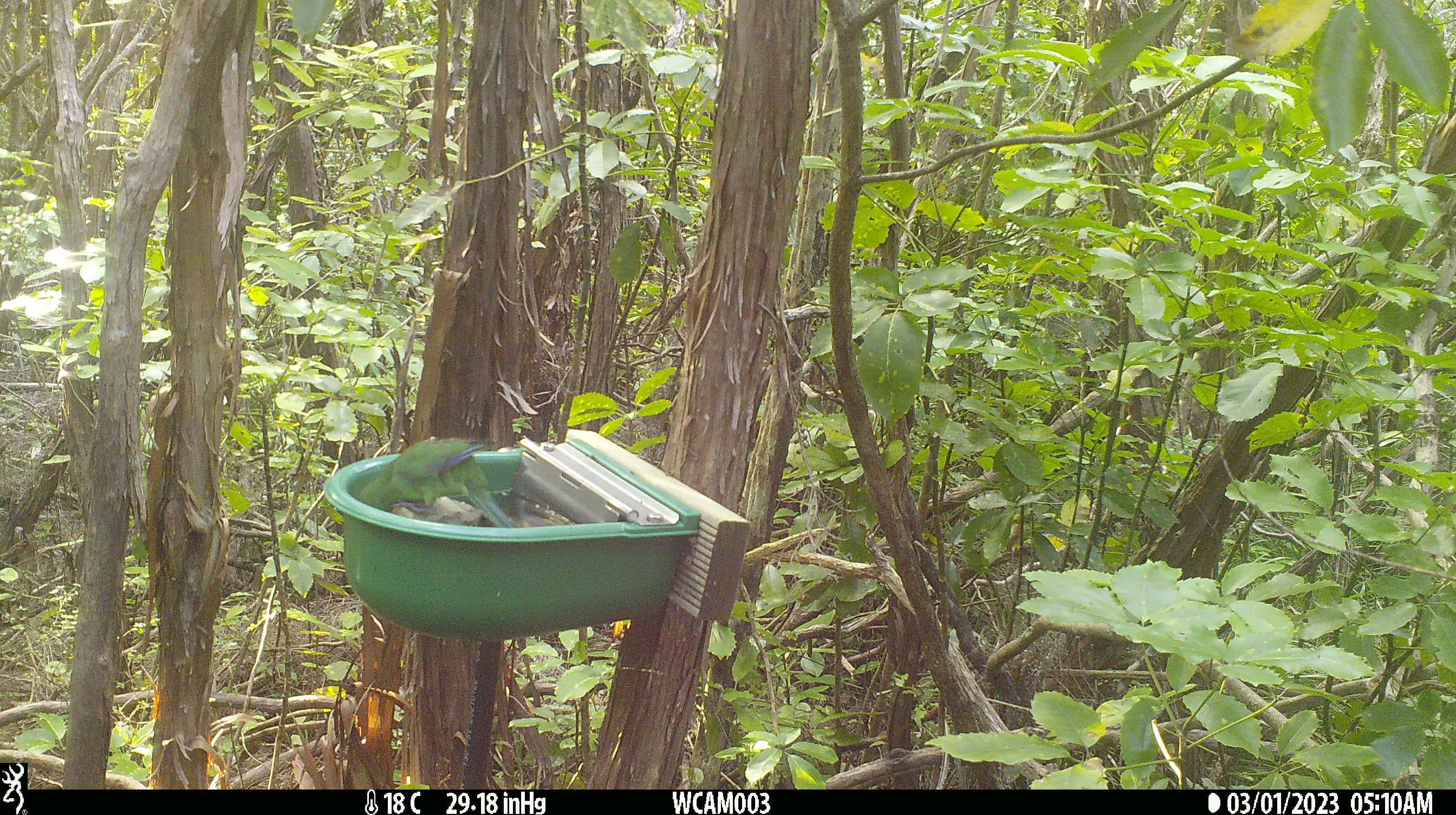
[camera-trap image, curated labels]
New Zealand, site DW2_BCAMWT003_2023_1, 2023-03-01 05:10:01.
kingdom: Animalia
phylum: Chordata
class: Aves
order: Psittaciformes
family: Psittaculidae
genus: Cyanoramphus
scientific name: Cyanoramphus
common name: parakeet